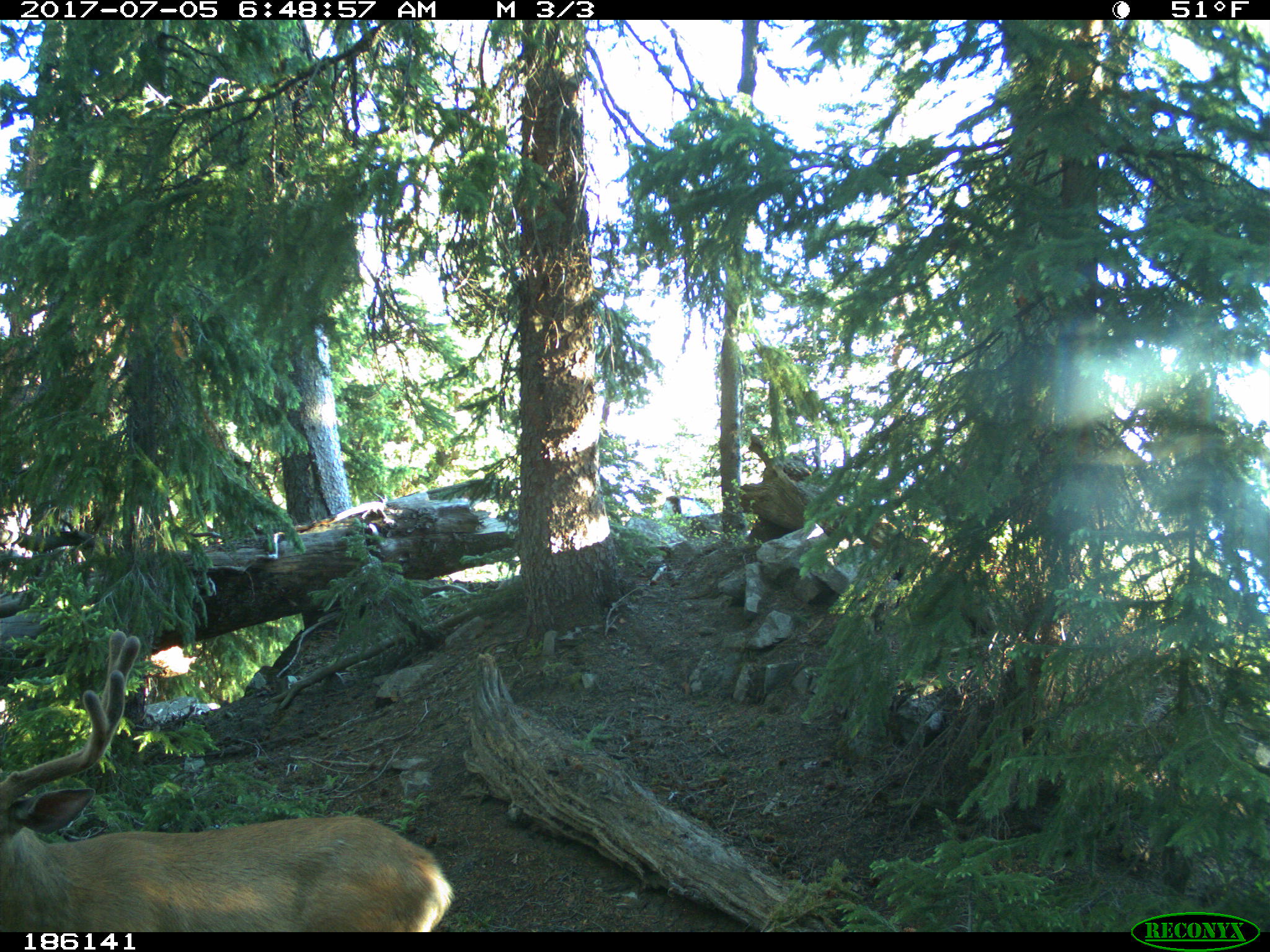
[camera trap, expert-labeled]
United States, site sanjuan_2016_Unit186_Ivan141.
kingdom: Animalia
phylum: Chordata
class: Mammalia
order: Artiodactyla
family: Cervidae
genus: Odocoileus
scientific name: Odocoileus hemionus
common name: mule deer